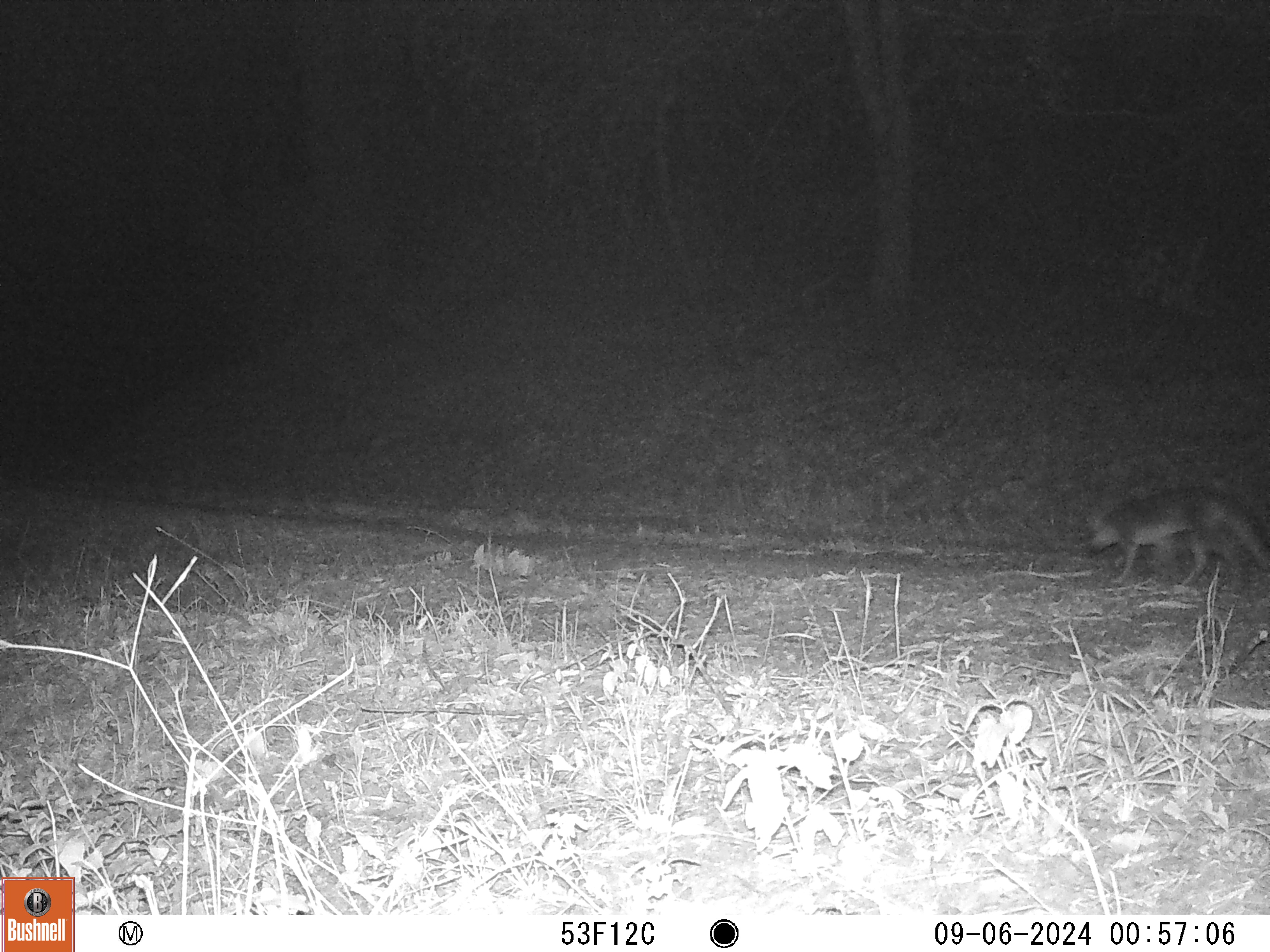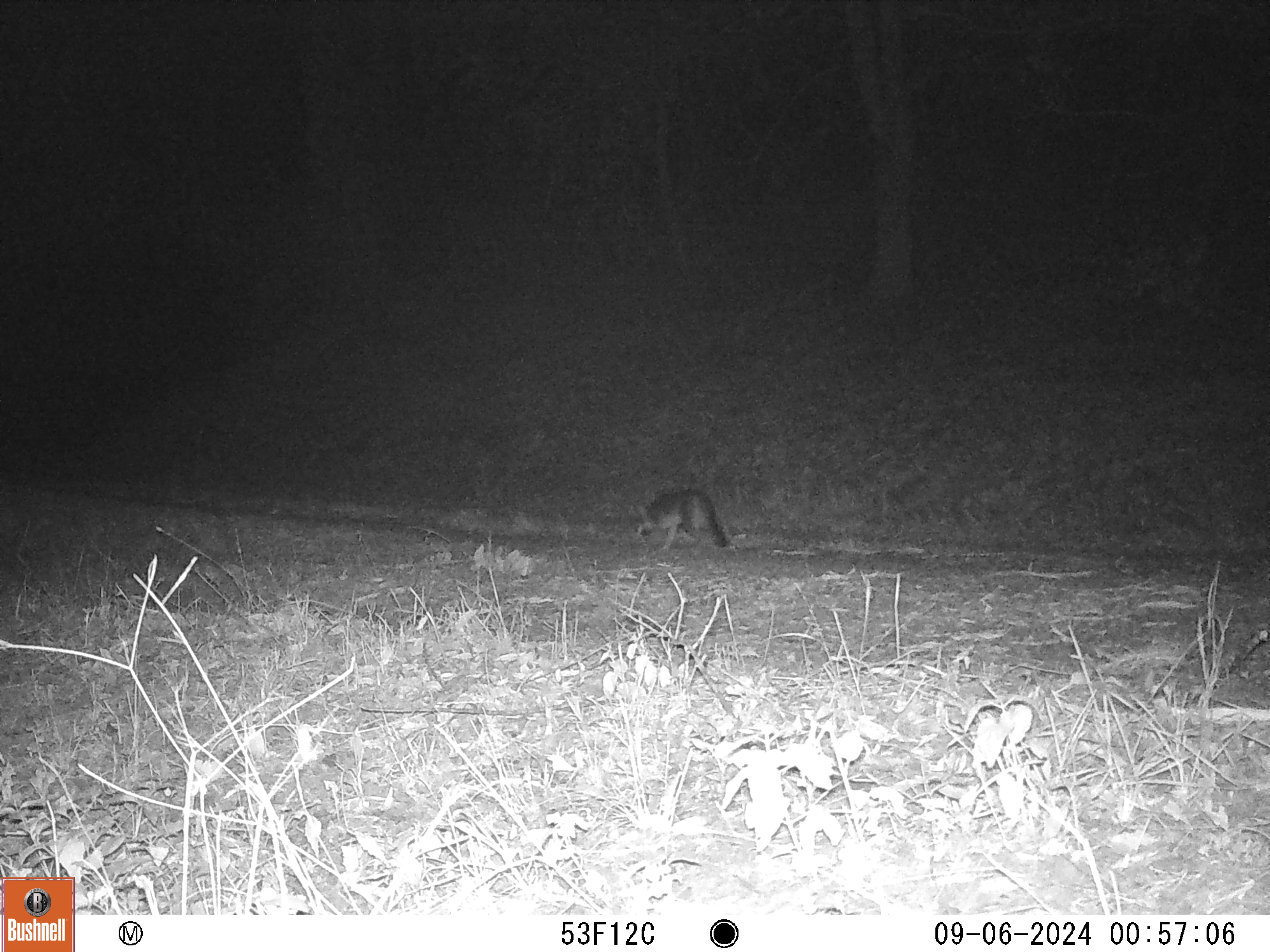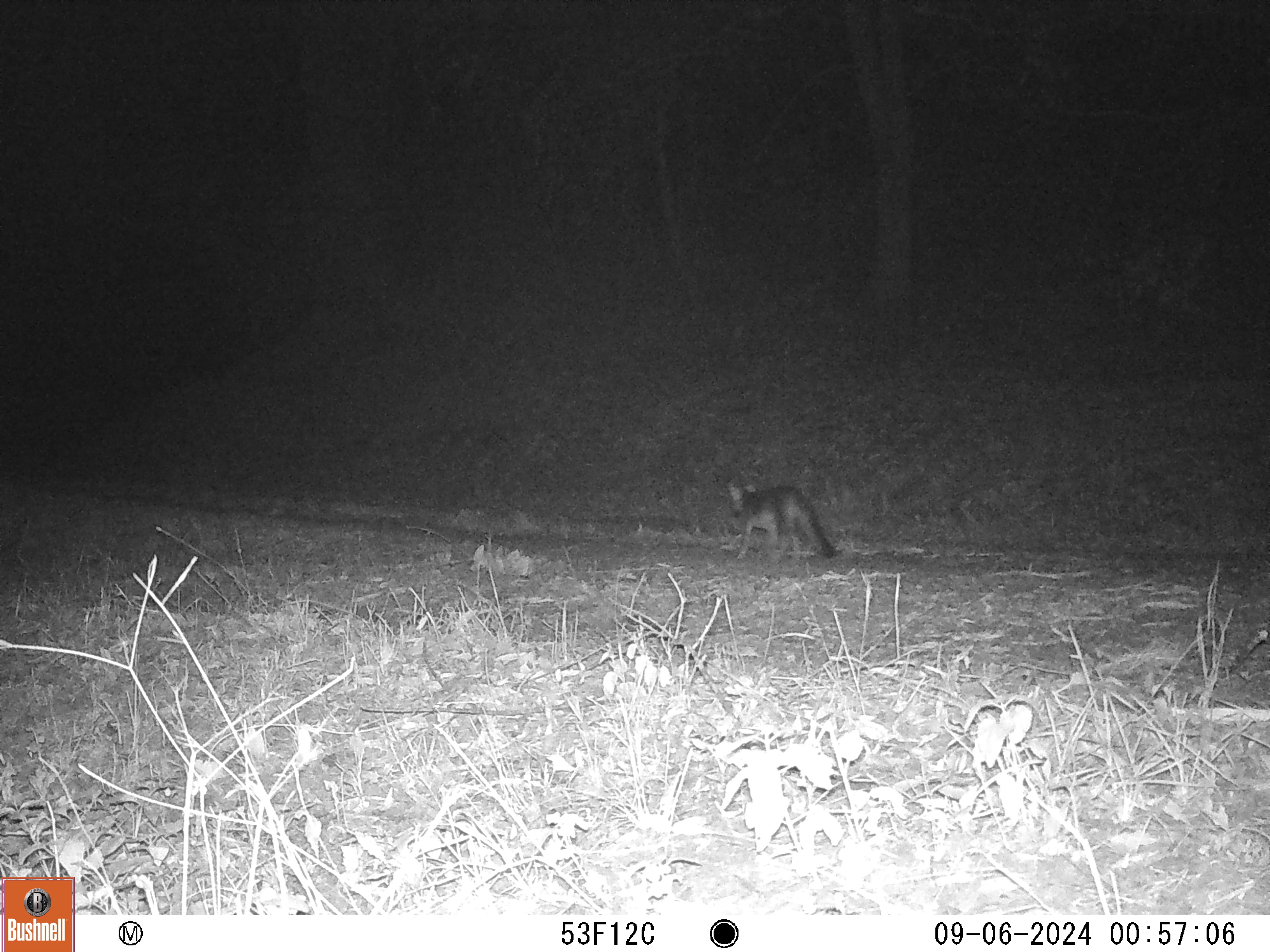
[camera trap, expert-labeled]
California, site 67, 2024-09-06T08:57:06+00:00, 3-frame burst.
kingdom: Animalia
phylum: Chordata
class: Mammalia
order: Carnivora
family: Canidae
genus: Urocyon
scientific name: Urocyon cinereoargenteus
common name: gray fox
Gray fox (Urocyon cinereoargenteus).